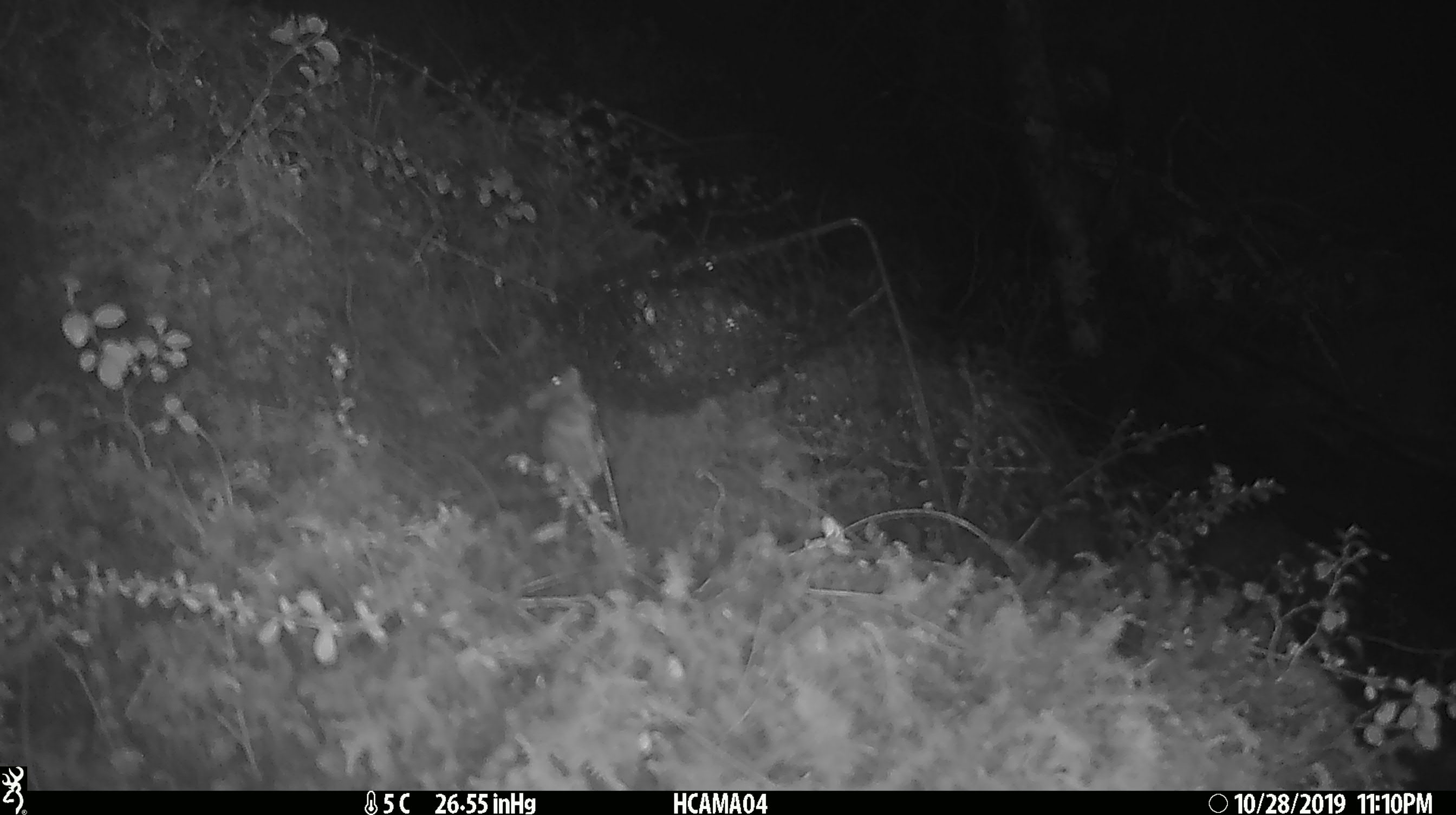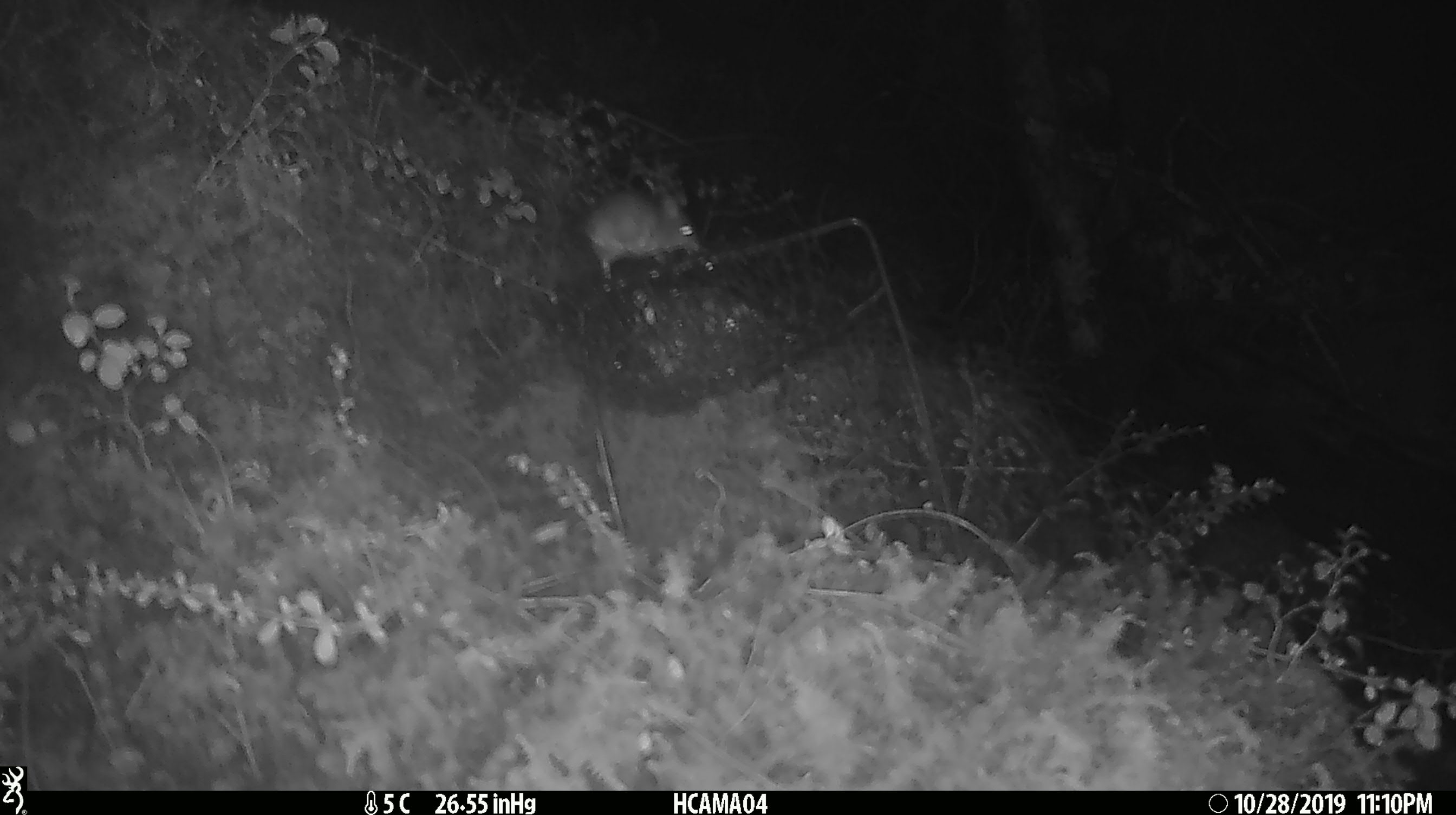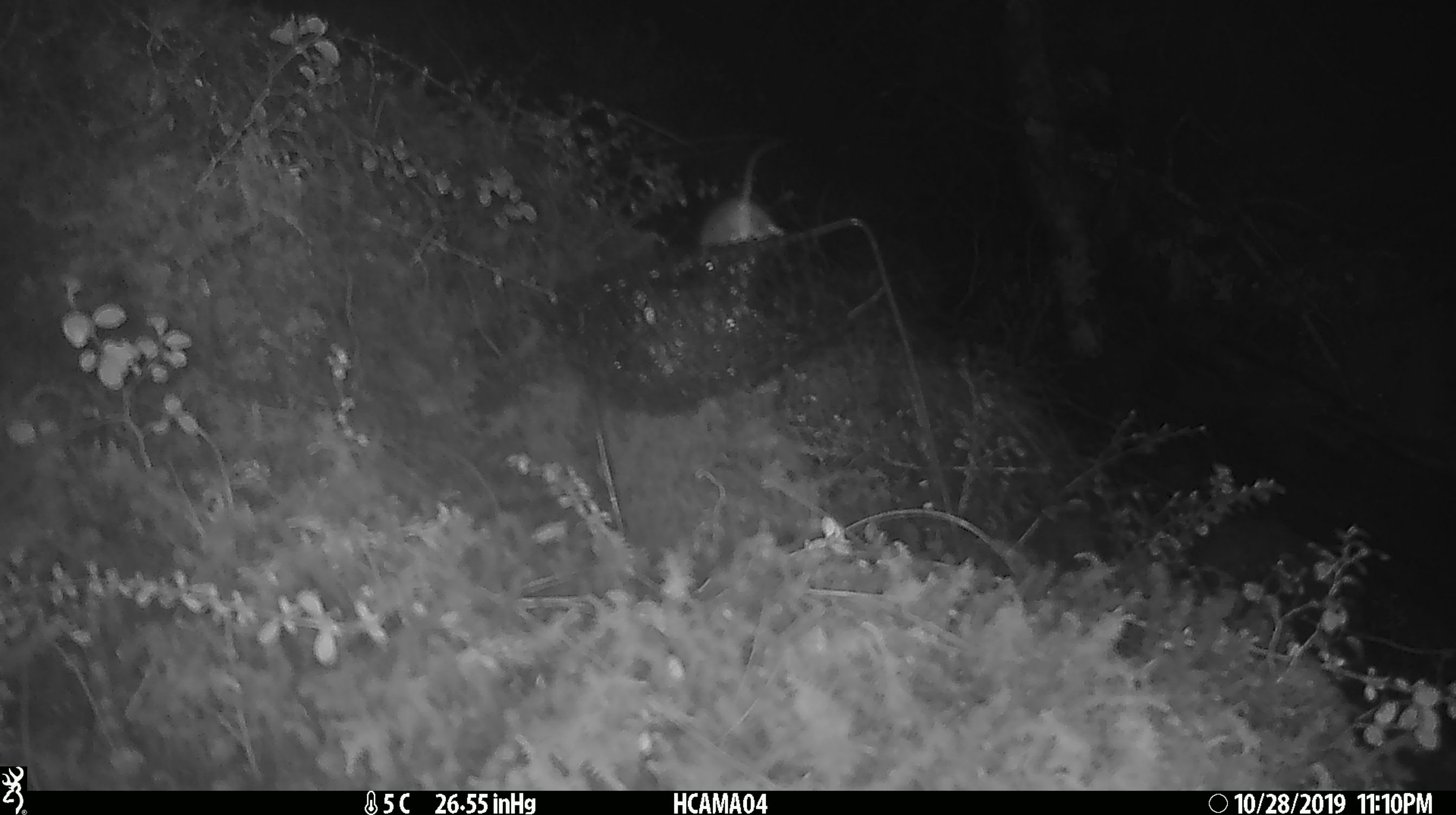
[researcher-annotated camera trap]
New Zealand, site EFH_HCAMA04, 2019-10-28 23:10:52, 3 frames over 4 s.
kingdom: Animalia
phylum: Chordata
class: Mammalia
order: Rodentia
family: Muridae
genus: Mus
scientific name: Mus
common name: mouse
Mouse (Mus).